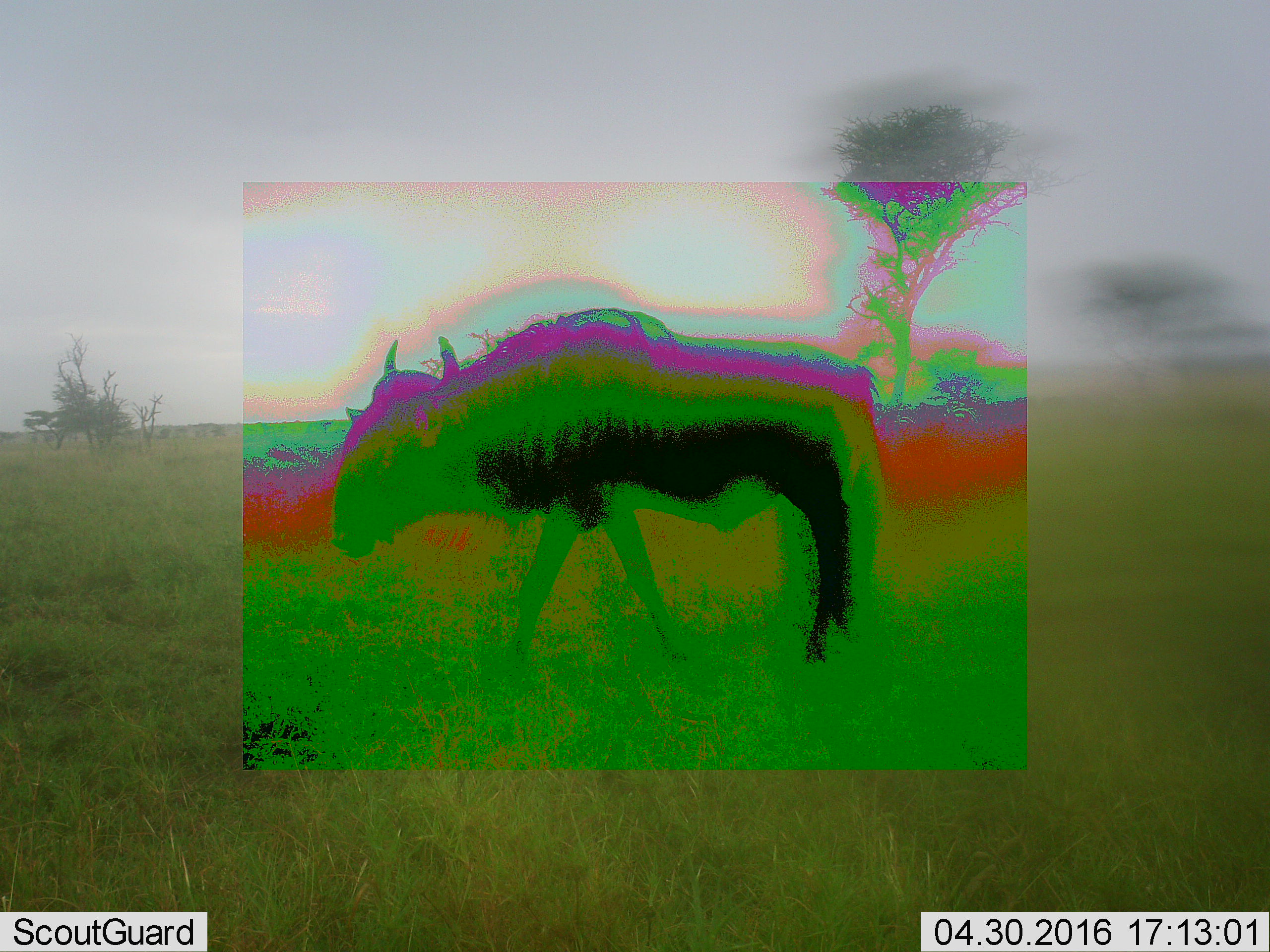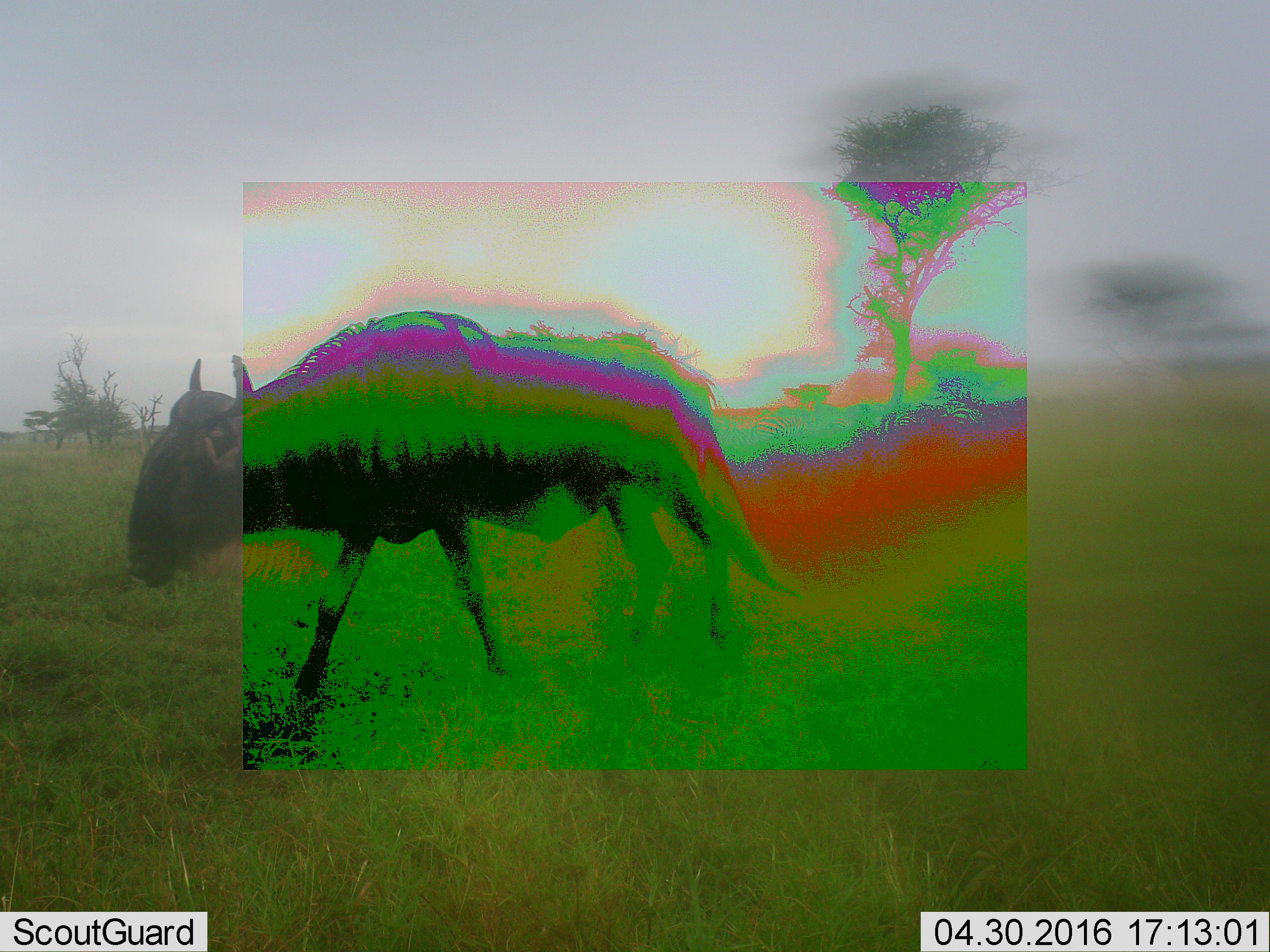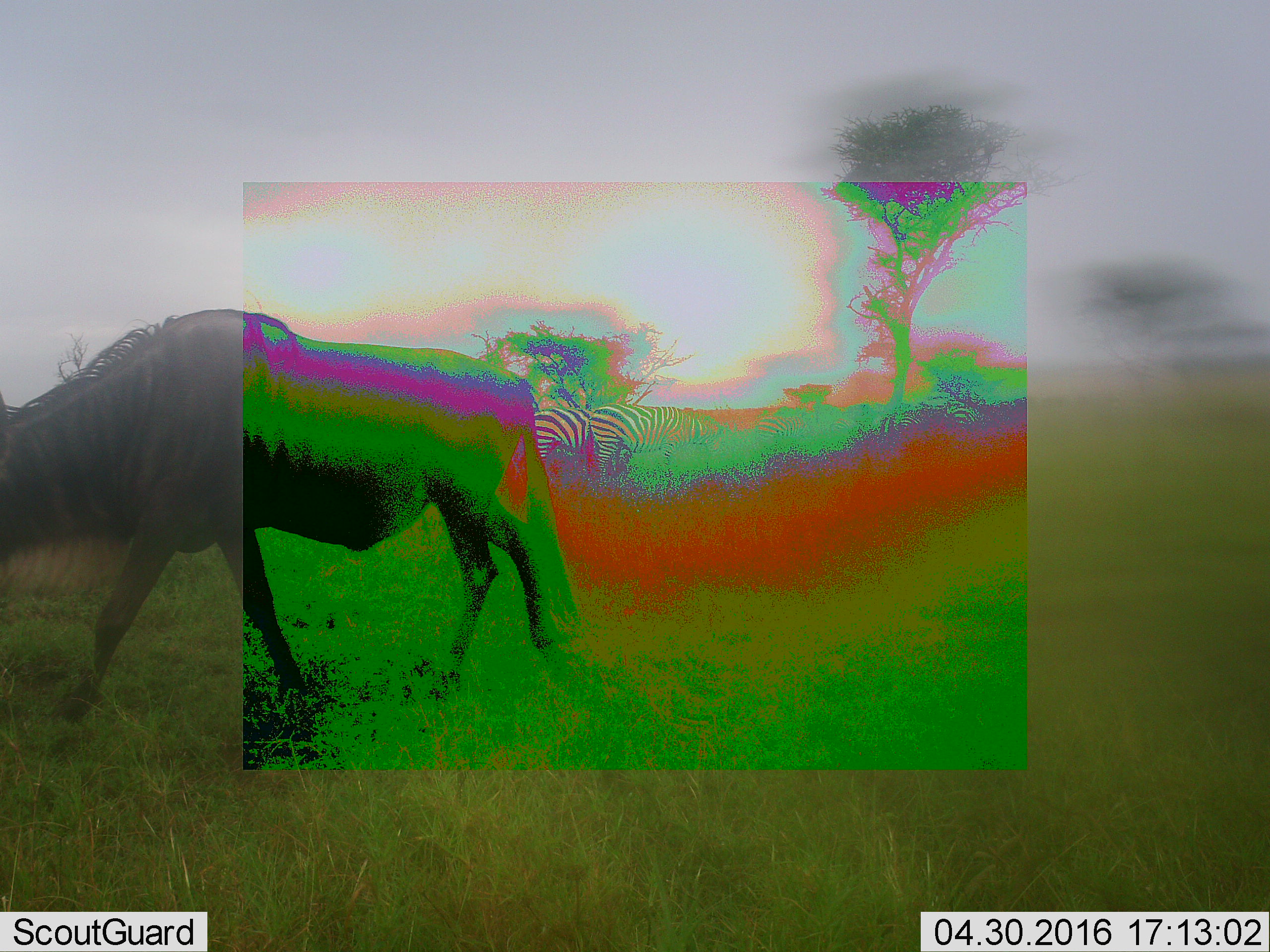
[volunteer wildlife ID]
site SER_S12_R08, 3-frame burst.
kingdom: Animalia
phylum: Chordata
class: Mammalia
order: Artiodactyla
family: Bovidae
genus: Connochaetes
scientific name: Connochaetes taurinus taurinus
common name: blue wildebeest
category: wildebeestblue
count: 1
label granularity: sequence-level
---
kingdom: Animalia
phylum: Chordata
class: Mammalia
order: Perissodactyla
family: Equidae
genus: Equus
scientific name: Equus quagga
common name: plains zebra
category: zebraplains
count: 3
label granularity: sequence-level